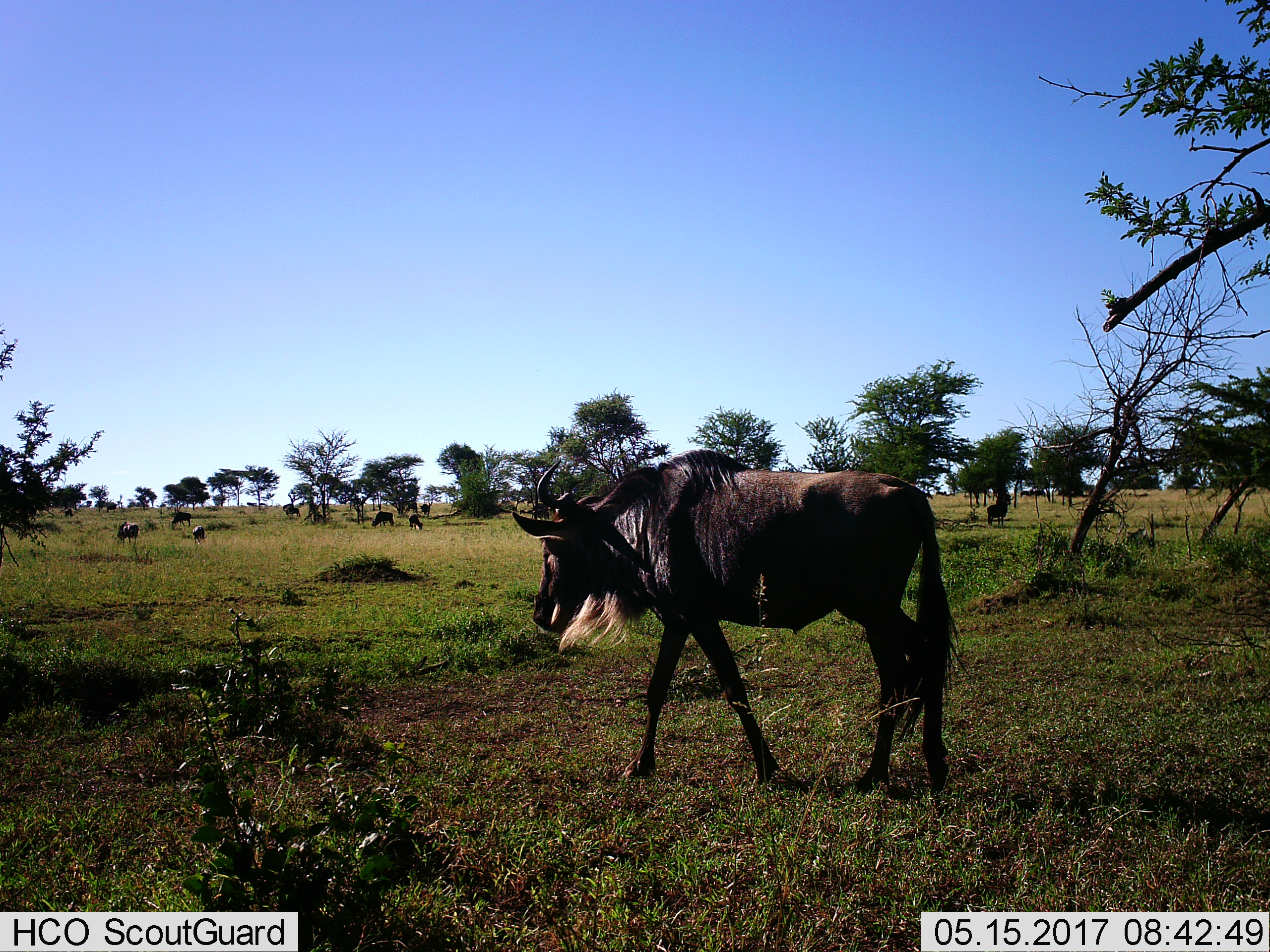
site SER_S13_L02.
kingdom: Animalia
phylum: Chordata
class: Mammalia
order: Artiodactyla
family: Bovidae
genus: Connochaetes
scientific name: Connochaetes taurinus taurinus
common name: blue wildebeest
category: wildebeestblue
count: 8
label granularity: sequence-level